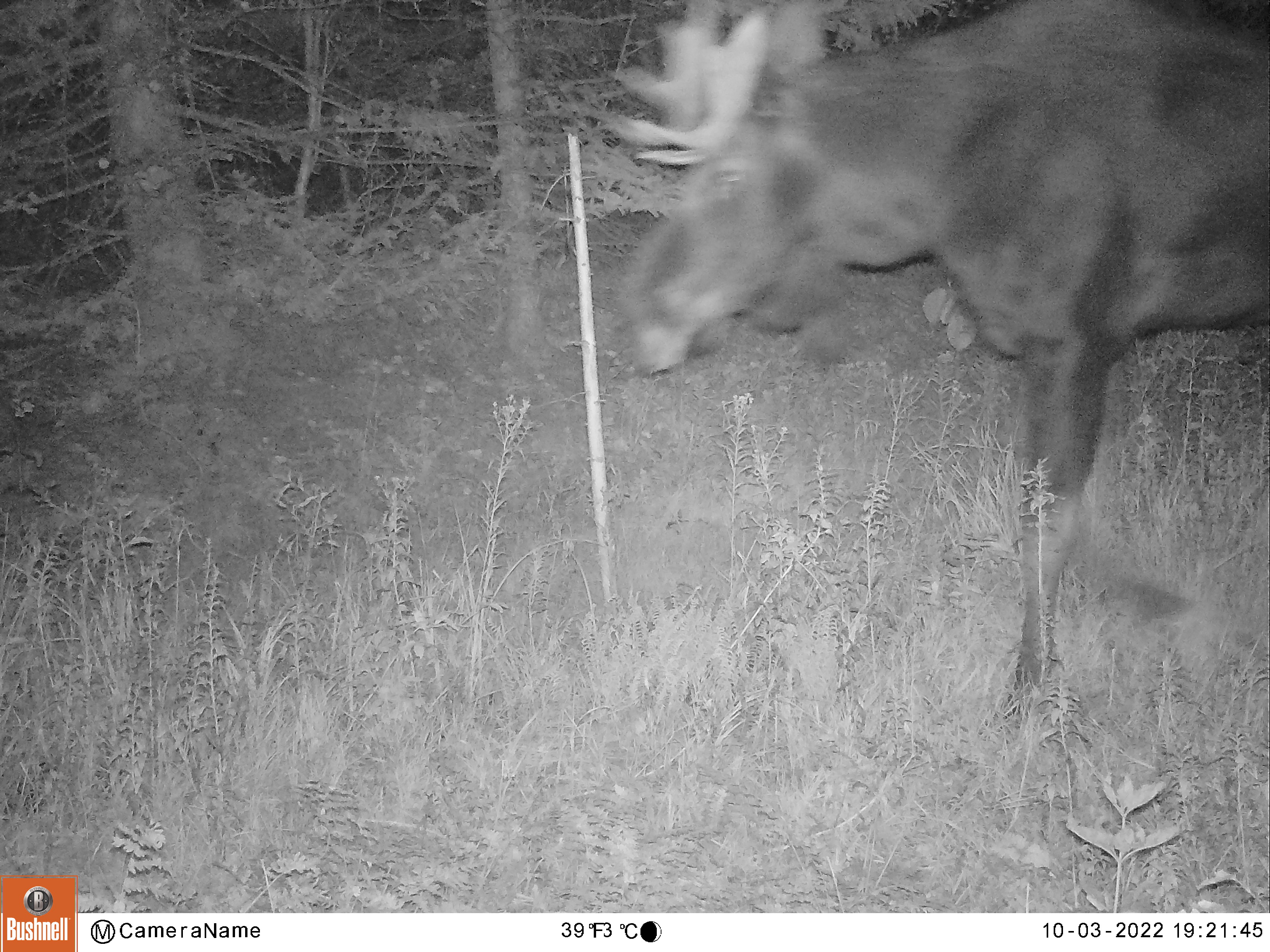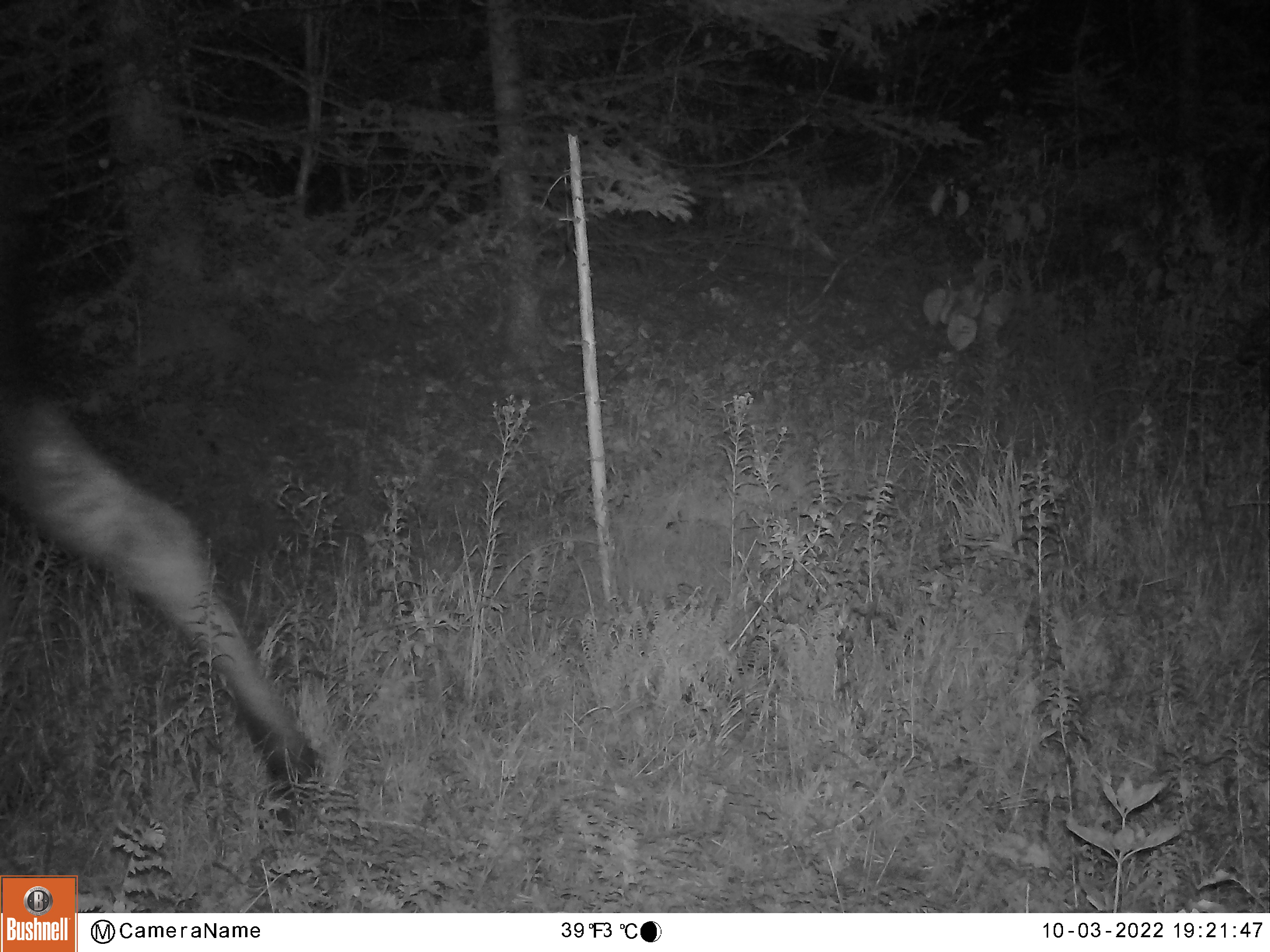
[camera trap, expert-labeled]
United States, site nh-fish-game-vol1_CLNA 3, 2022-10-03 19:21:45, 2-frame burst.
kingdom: Animalia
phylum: Chordata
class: Mammalia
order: Artiodactyla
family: Cervidae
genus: Alces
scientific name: Alces alces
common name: moose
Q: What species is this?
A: Moose (Alces alces).